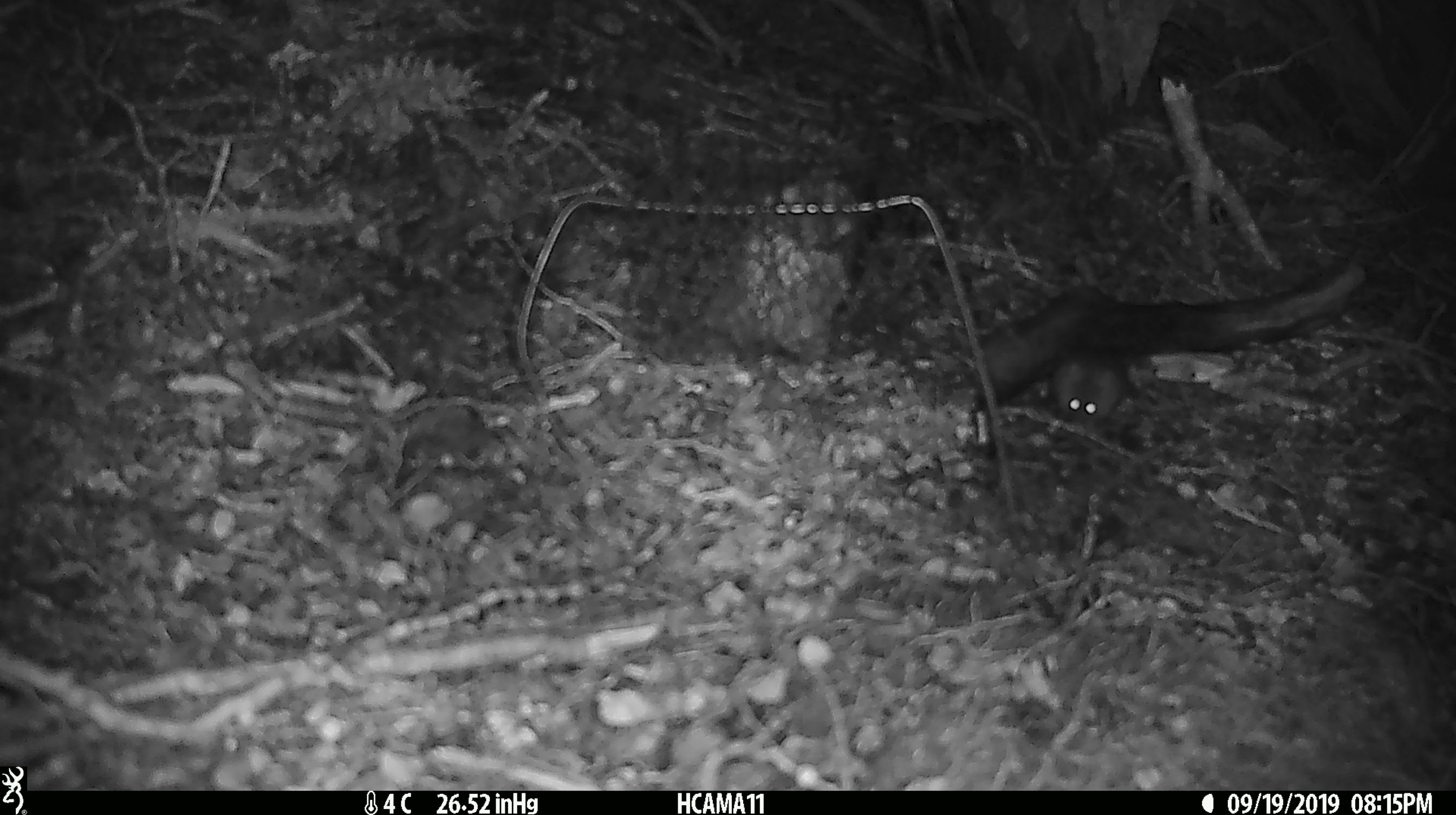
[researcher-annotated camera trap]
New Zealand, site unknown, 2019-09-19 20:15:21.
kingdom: Animalia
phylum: Chordata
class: Mammalia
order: Rodentia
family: Muridae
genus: Mus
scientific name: Mus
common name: mouse